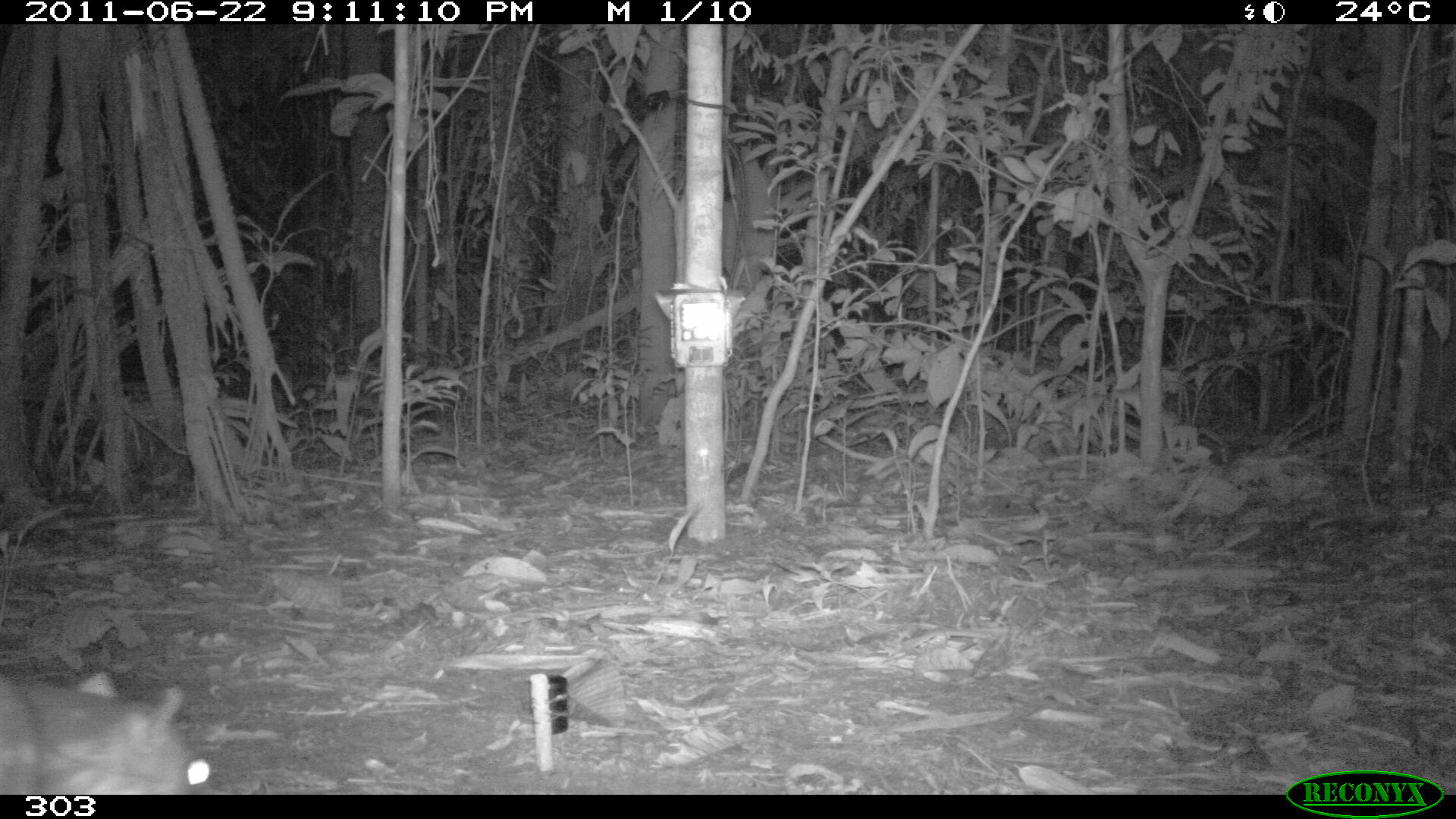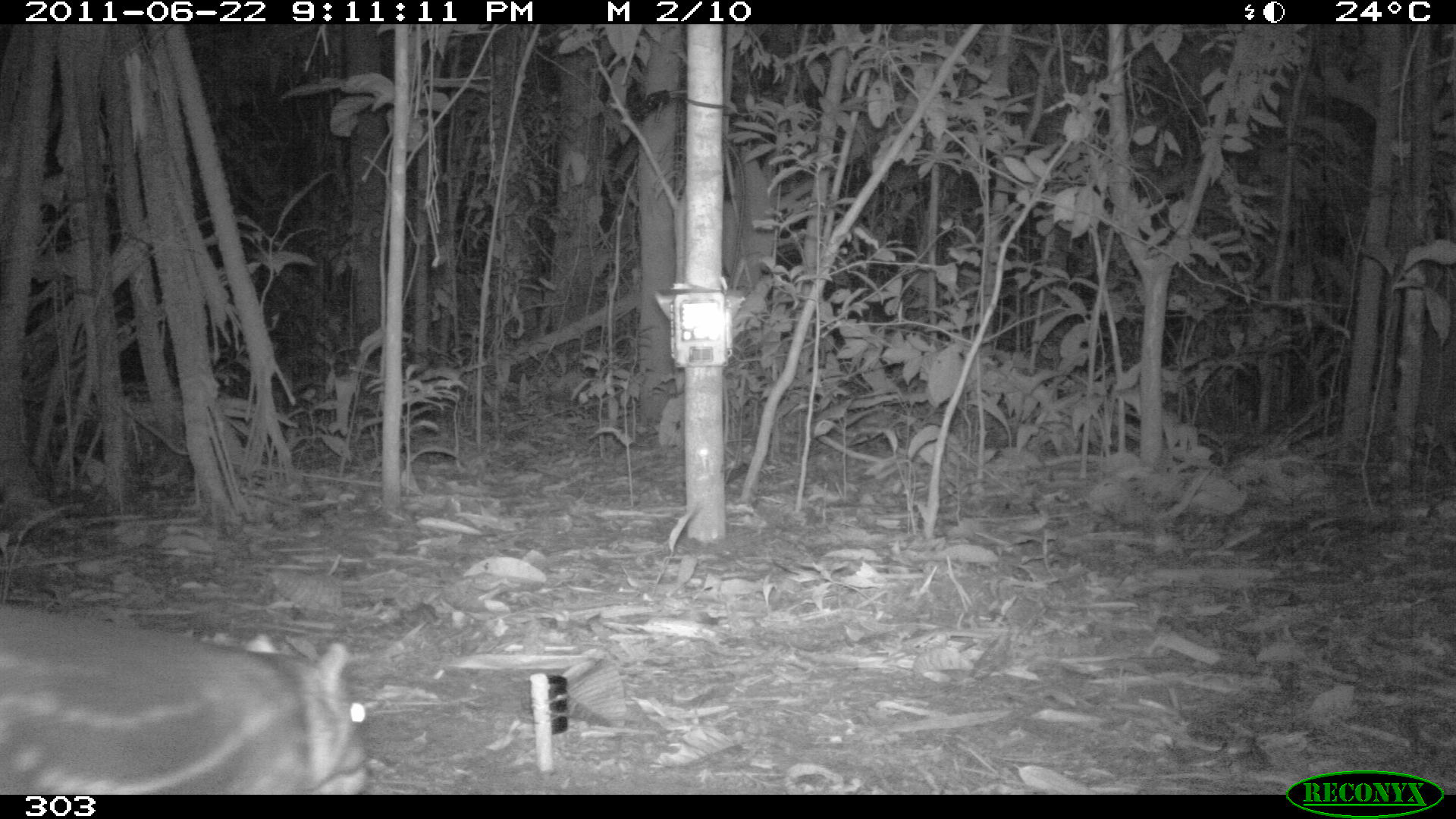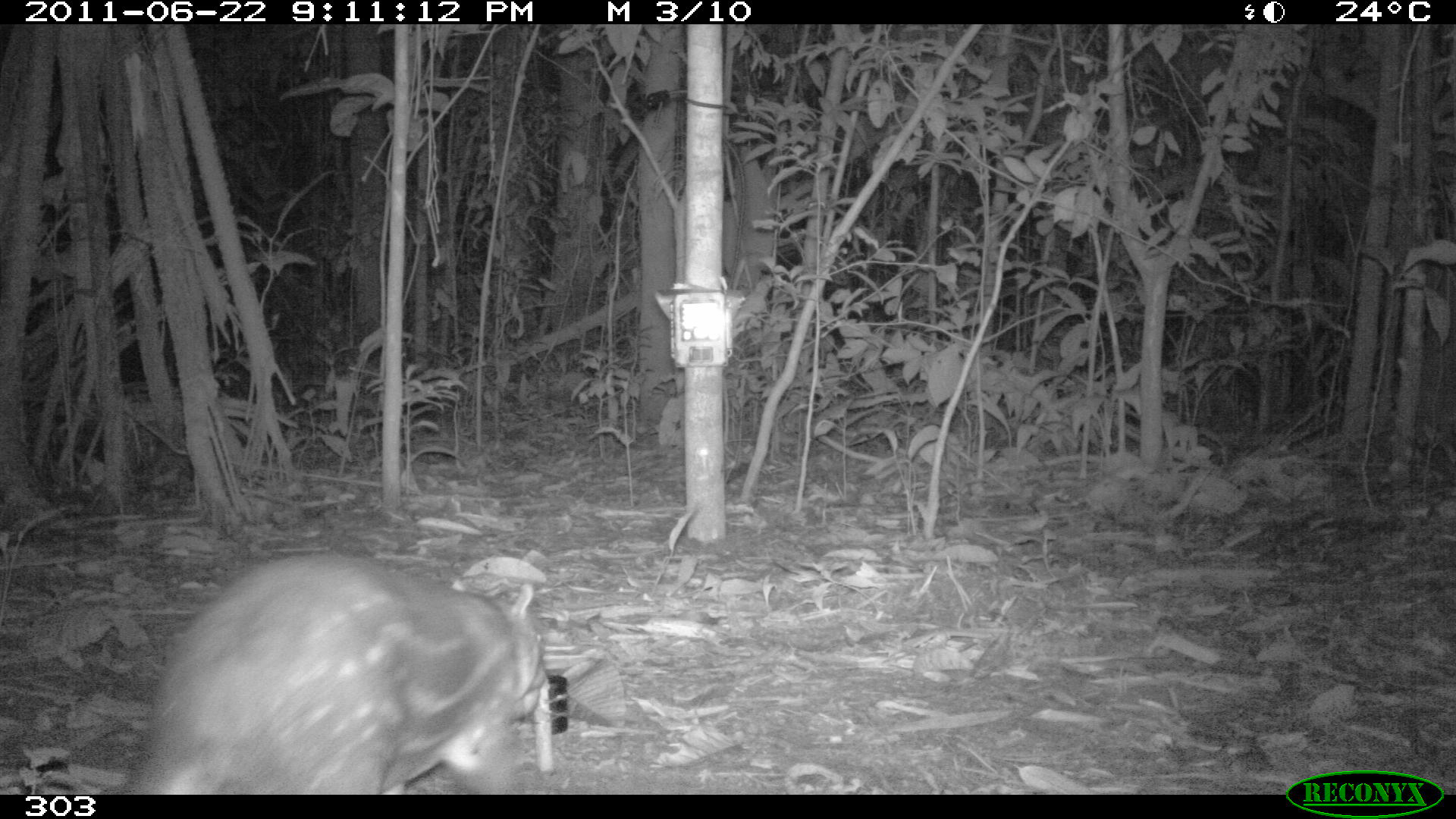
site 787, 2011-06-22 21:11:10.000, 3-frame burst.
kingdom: Animalia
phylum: Chordata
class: Mammalia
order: Rodentia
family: Cuniculidae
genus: Cuniculus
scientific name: Cuniculus paca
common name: spotted paca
Cuniculus paca (spotted paca).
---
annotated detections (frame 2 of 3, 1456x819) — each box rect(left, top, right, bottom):
cuniculus paca: rect(0, 600, 369, 794)